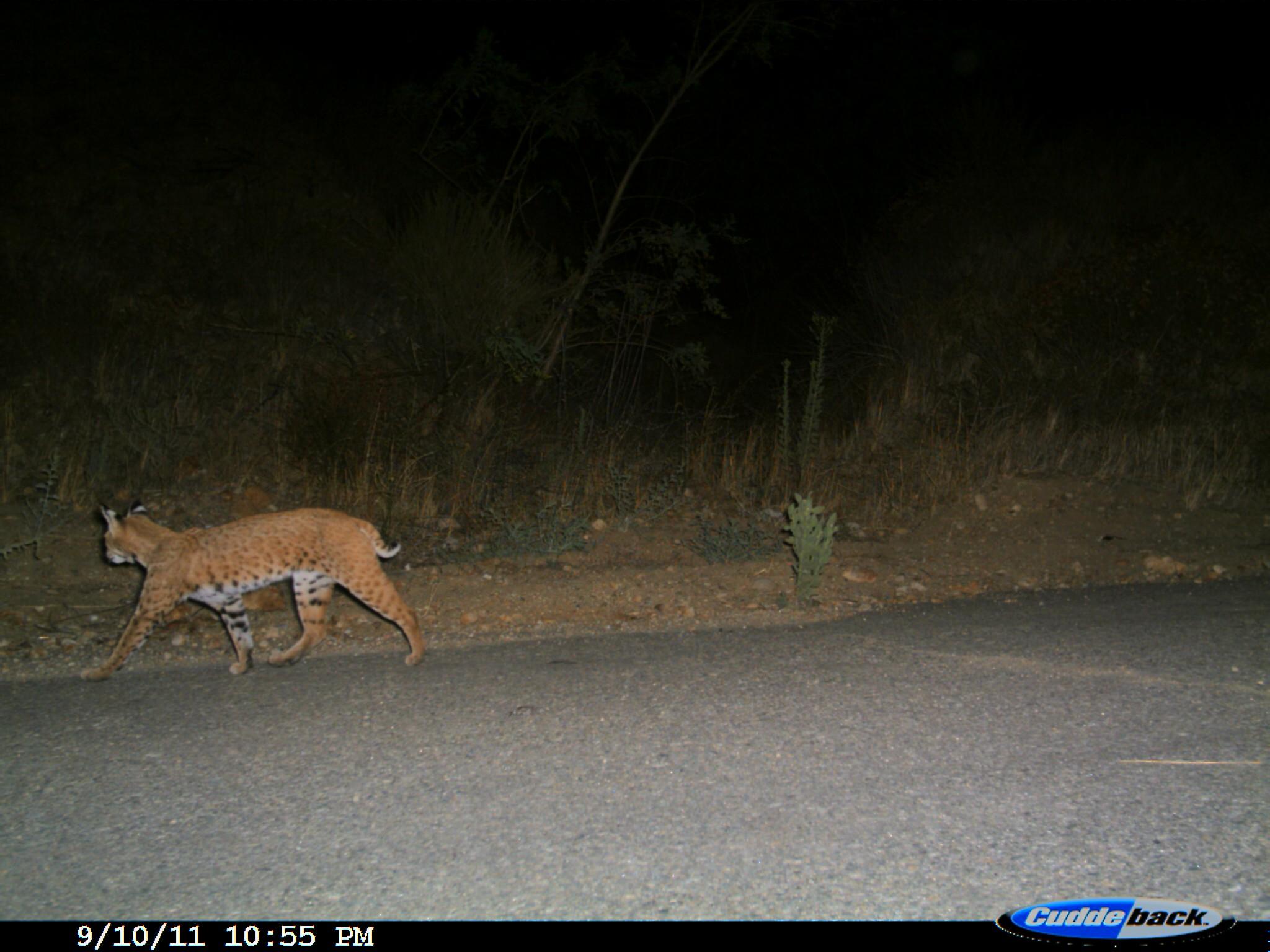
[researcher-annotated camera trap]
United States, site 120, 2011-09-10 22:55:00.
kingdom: Animalia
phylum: Chordata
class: Mammalia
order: Carnivora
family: Felidae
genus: Lynx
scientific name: Lynx rufus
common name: bobcat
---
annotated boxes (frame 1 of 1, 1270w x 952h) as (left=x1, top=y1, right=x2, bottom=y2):
bobcat: (left=81, top=490, right=435, bottom=690)